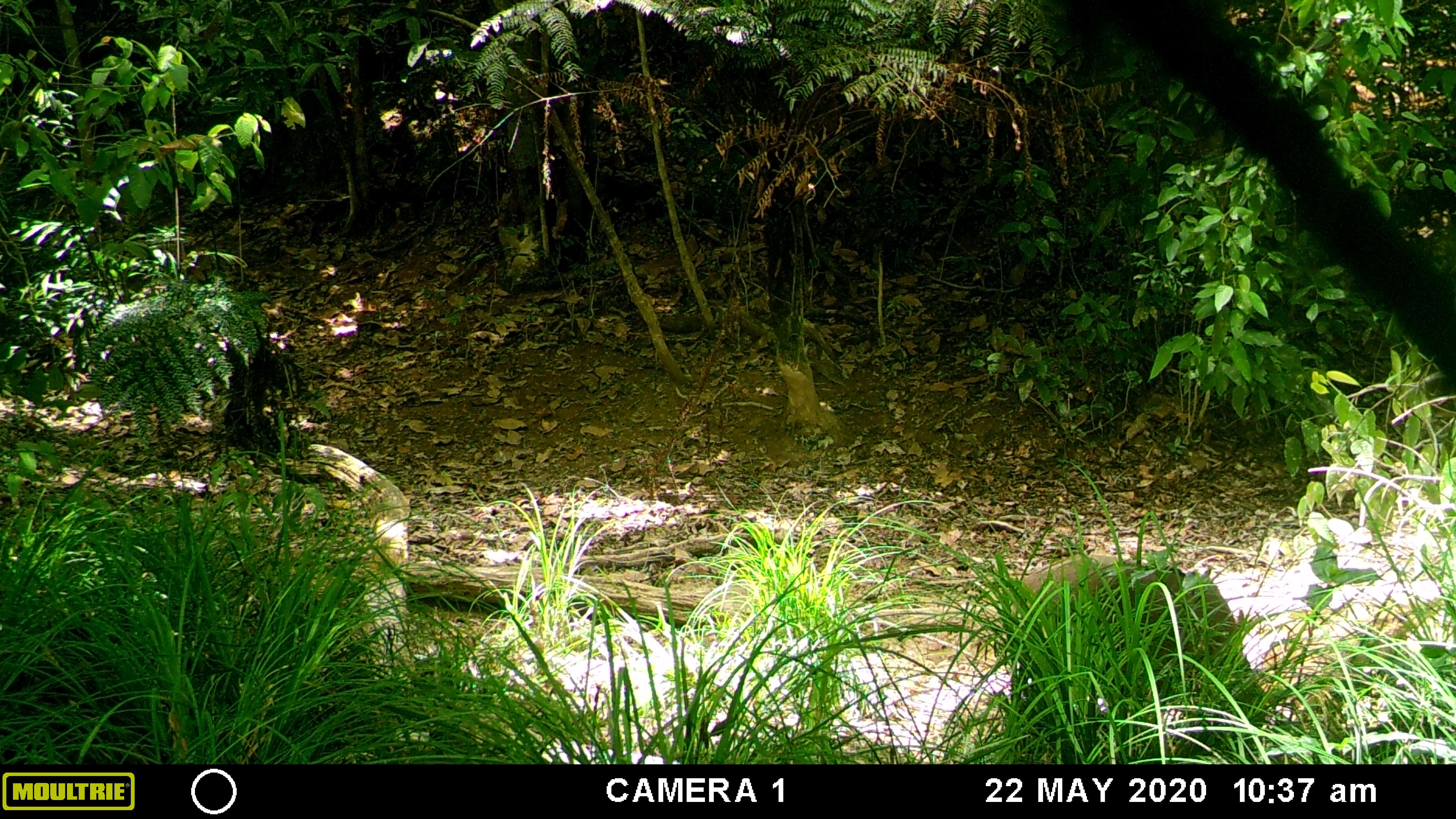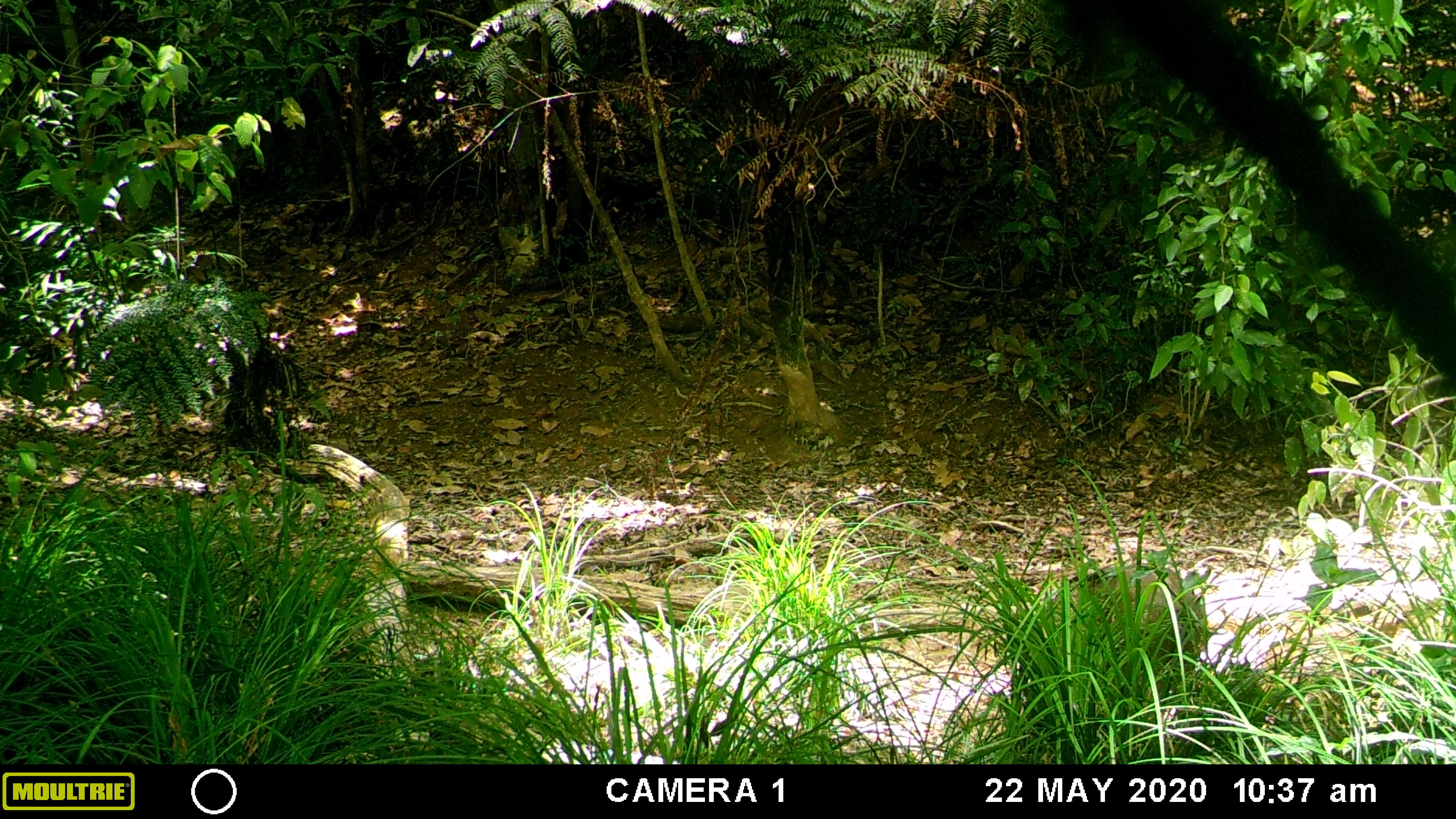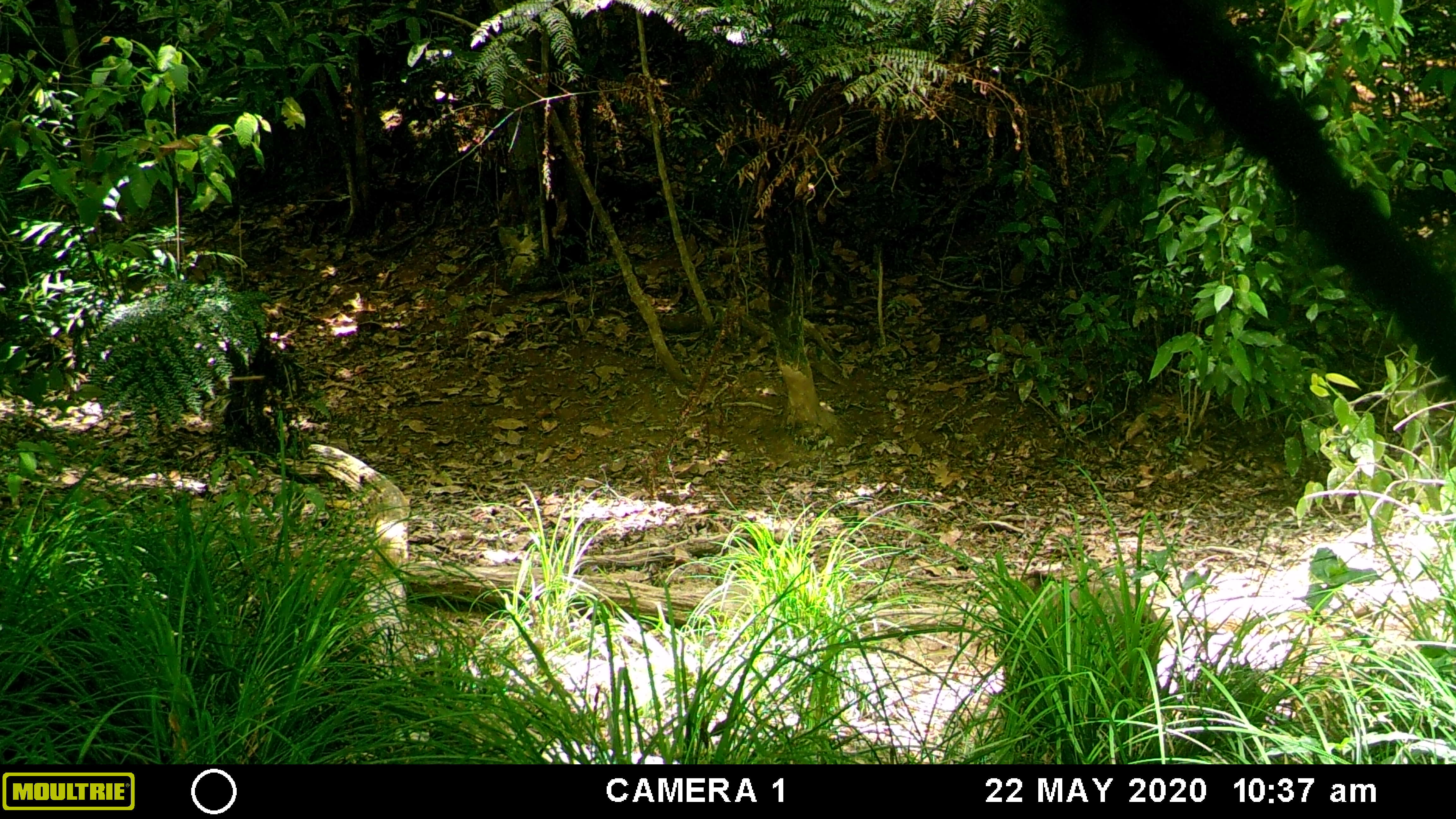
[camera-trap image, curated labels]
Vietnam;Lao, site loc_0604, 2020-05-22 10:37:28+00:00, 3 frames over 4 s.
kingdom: Animalia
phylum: Chordata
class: Mammalia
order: Artiodactyla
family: Suidae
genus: Sus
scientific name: Sus scrofa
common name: eurasian wild pig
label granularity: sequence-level